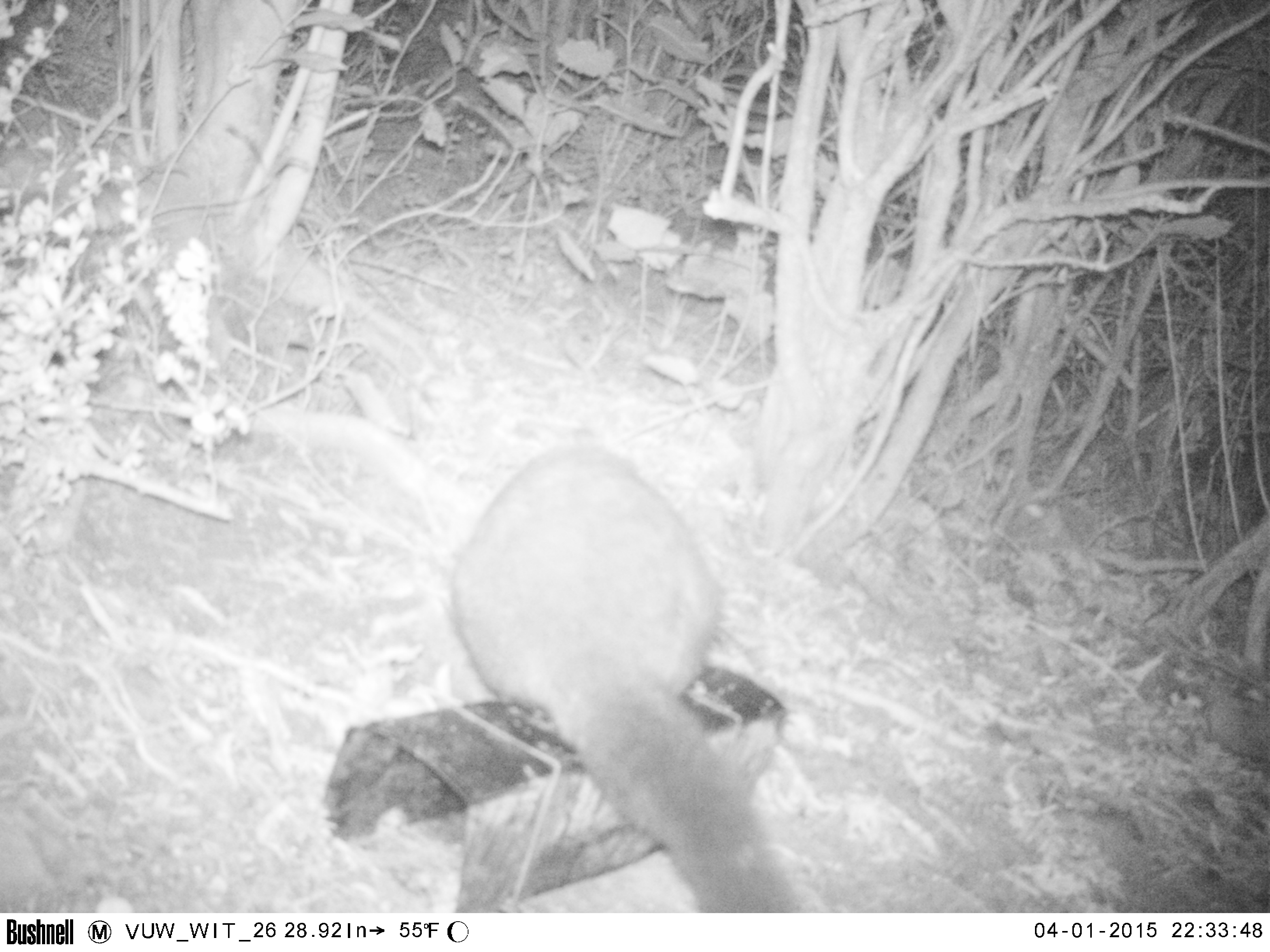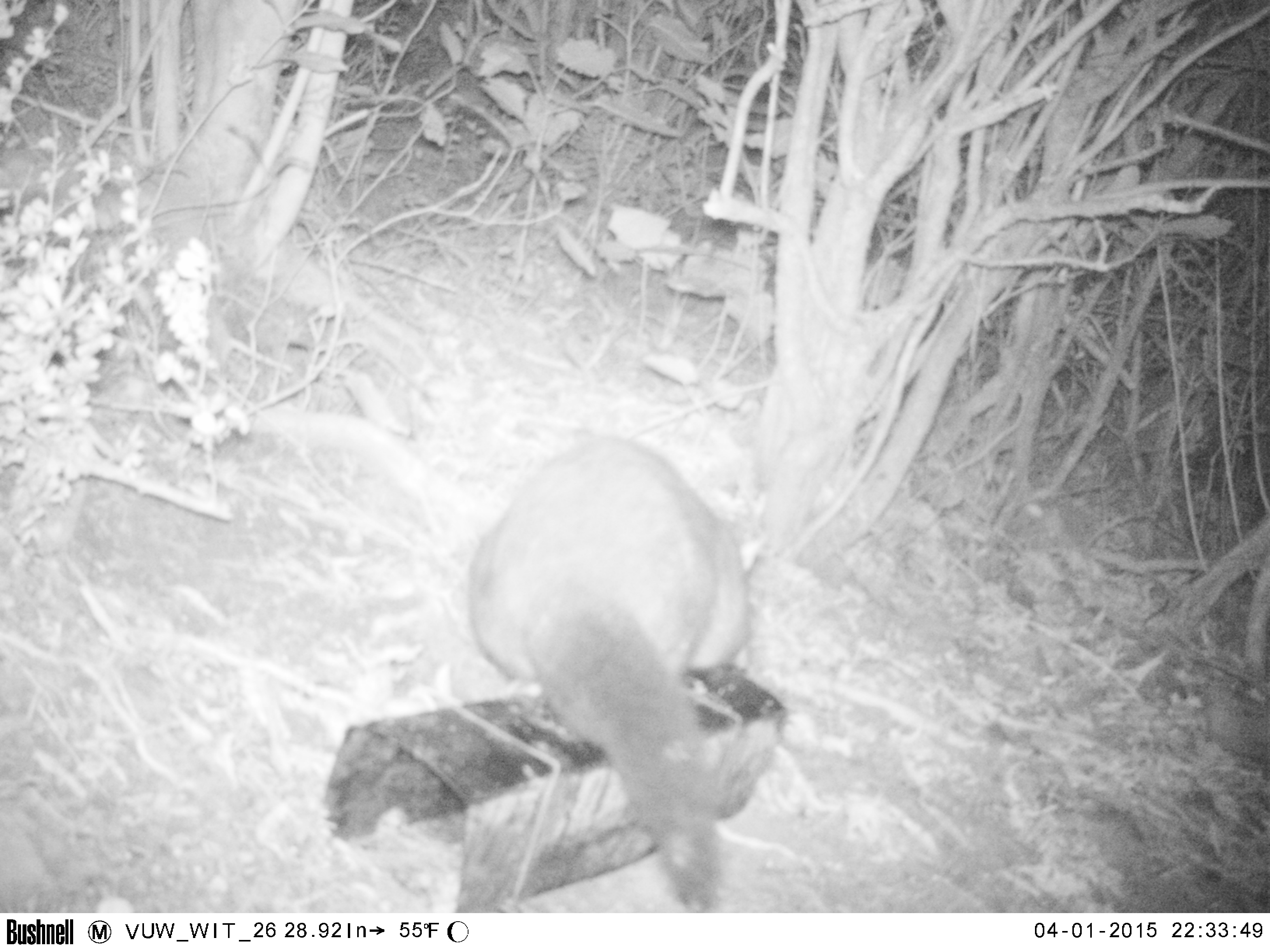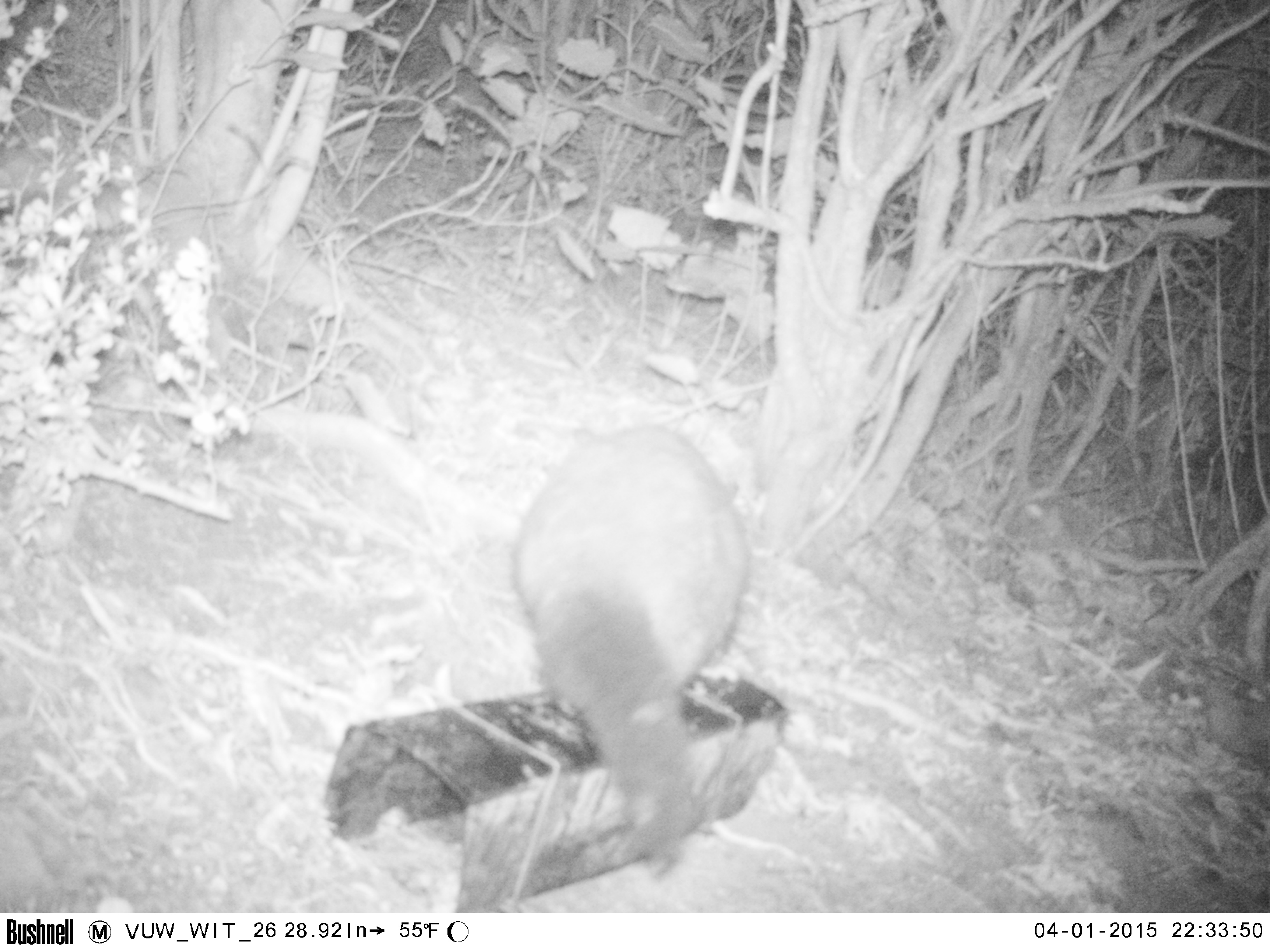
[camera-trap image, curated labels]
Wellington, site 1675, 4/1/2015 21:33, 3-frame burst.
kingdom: Animalia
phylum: Chordata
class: Mammalia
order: Didelphimorphia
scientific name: Didelphimorphia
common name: possum